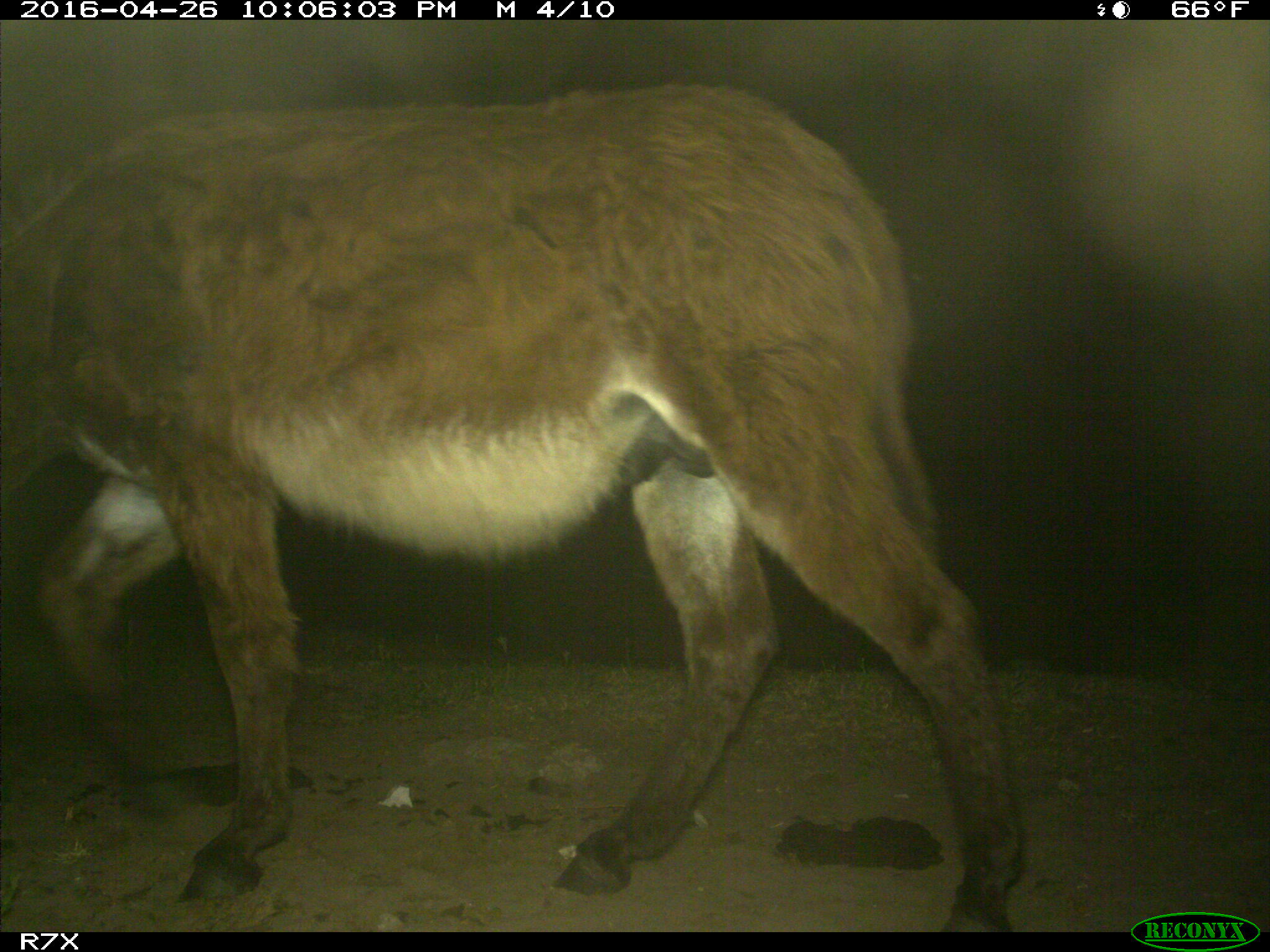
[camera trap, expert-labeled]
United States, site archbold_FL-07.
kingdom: Animalia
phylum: Chordata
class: Mammalia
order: Artiodactyla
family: Bovidae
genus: Bos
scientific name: Bos taurus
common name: domestic cow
Bos taurus (domestic cow).